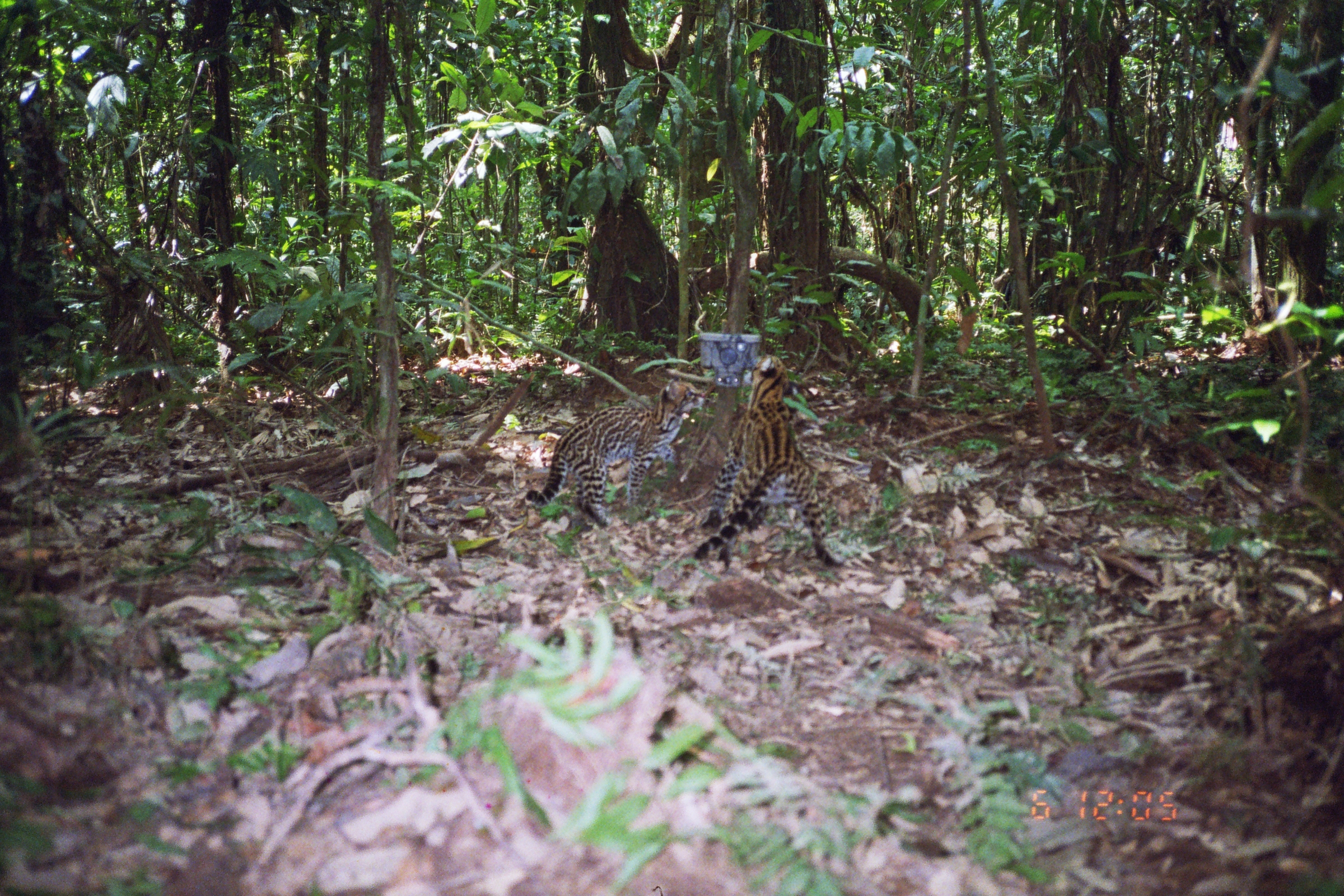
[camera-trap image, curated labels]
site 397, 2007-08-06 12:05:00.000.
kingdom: Animalia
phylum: Chordata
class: Mammalia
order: Carnivora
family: Felidae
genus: Leopardus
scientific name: Leopardus pardalis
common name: ocelot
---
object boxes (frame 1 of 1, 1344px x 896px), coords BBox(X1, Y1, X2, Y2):
leopardus pardalis: BBox(690, 350, 847, 570); BBox(525, 378, 709, 531)